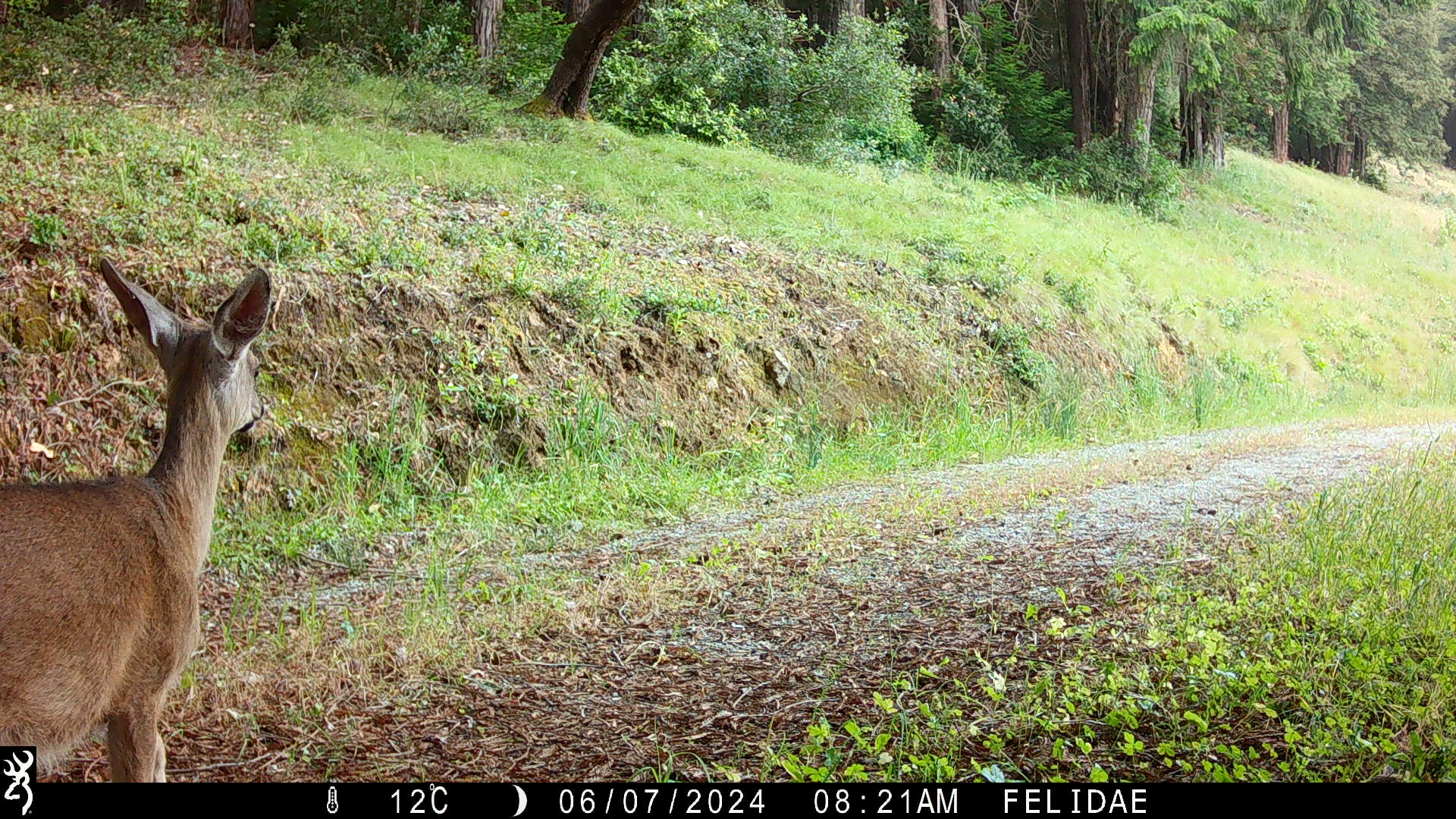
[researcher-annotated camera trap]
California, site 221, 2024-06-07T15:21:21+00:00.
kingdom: Animalia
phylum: Chordata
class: Mammalia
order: Artiodactyla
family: Cervidae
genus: Odocoileus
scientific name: Odocoileus hemionus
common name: mule deer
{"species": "mule deer (Odocoileus hemionus)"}